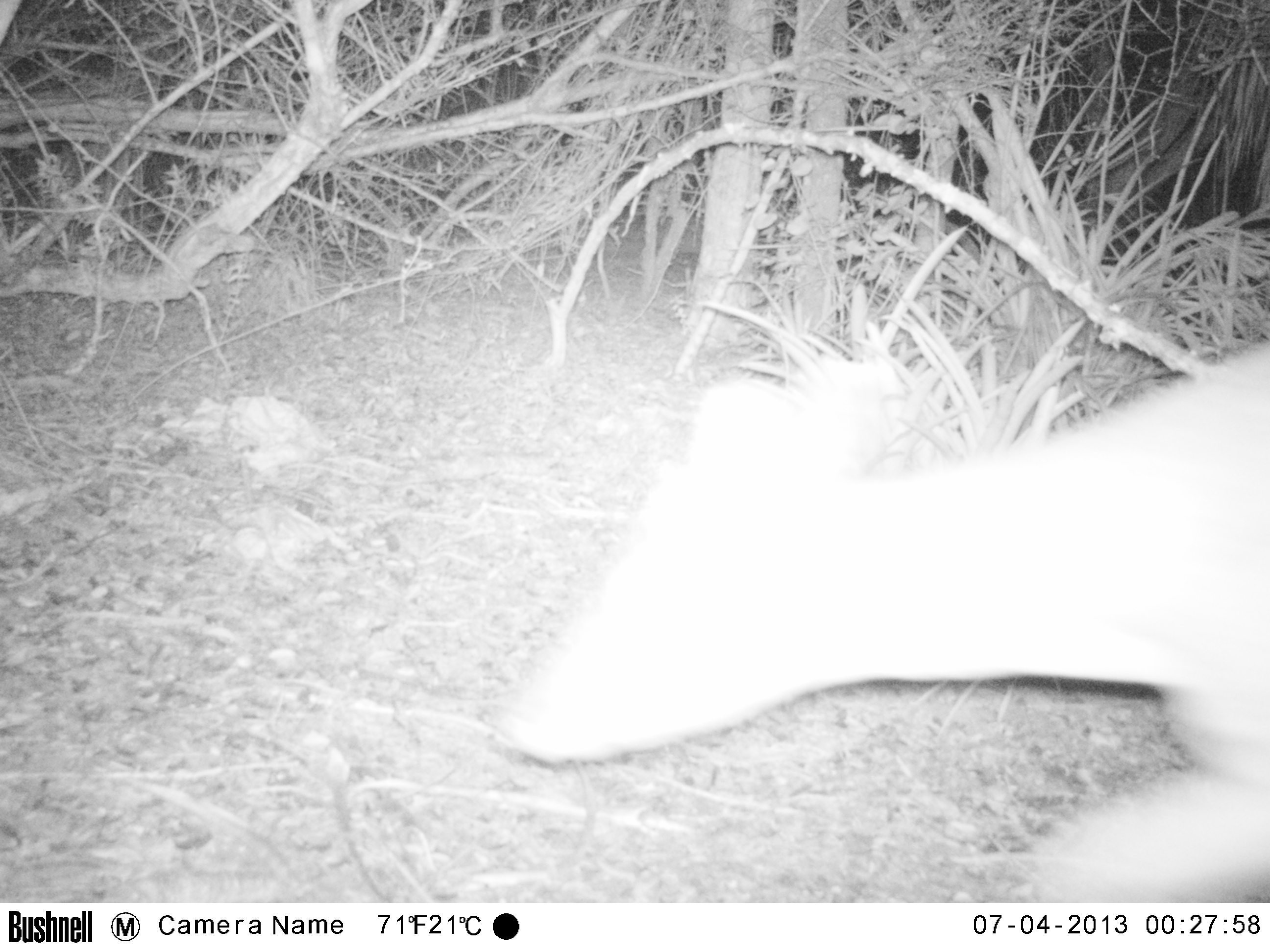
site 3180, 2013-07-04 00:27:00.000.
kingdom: Animalia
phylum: Chordata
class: Mammalia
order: Artiodactyla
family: Cervidae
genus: Mazama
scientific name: Mazama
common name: brockets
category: mazama sp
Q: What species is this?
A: Mazama sp (brockets) (Mazama).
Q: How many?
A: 1.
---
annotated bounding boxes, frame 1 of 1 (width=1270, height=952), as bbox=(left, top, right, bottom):
mazama sp: bbox=(504, 318, 1268, 899)